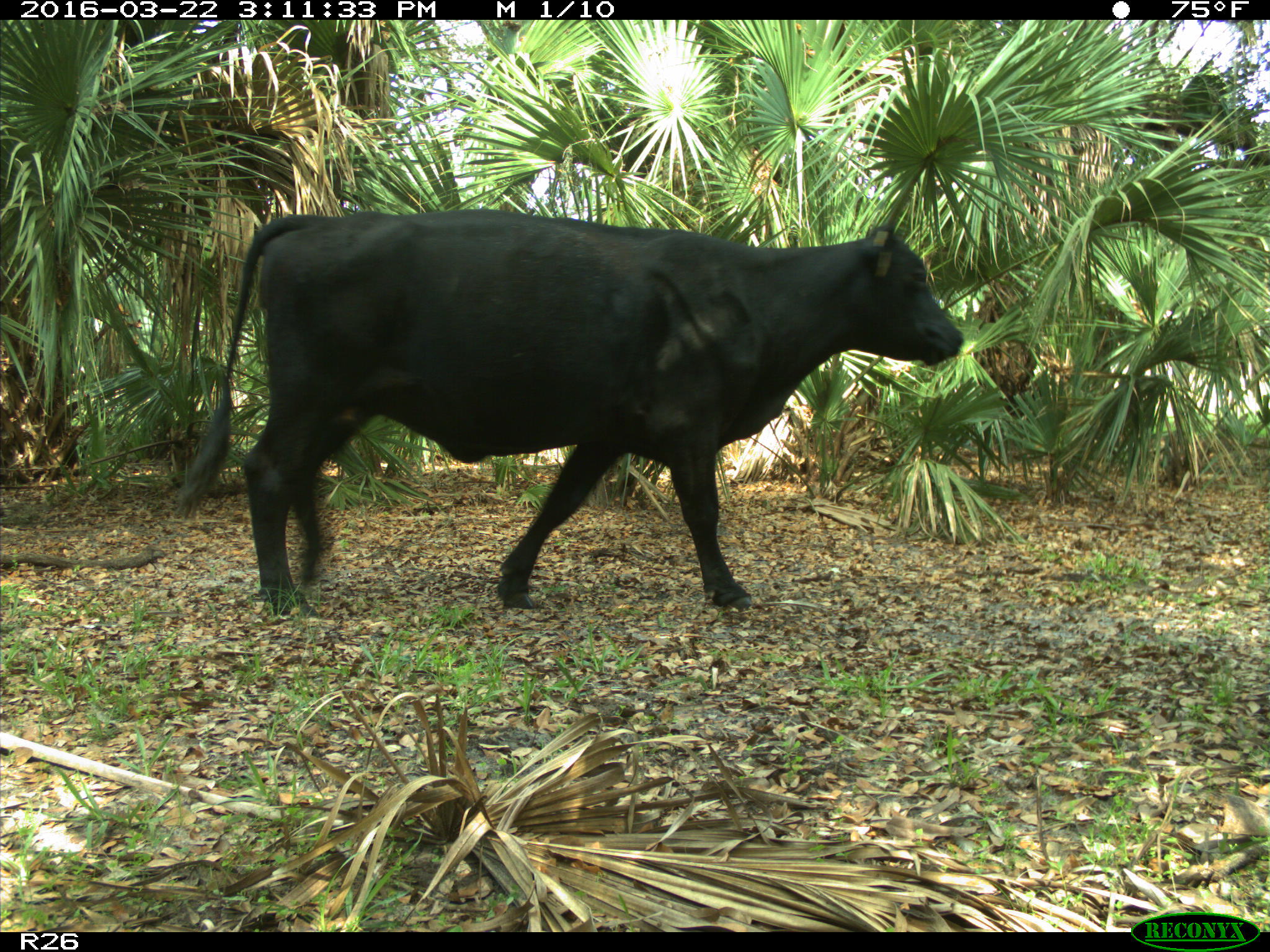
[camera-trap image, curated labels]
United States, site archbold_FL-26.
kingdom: Animalia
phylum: Chordata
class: Mammalia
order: Artiodactyla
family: Bovidae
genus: Bos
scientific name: Bos taurus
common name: domestic cow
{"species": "Bos taurus (domestic cow)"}